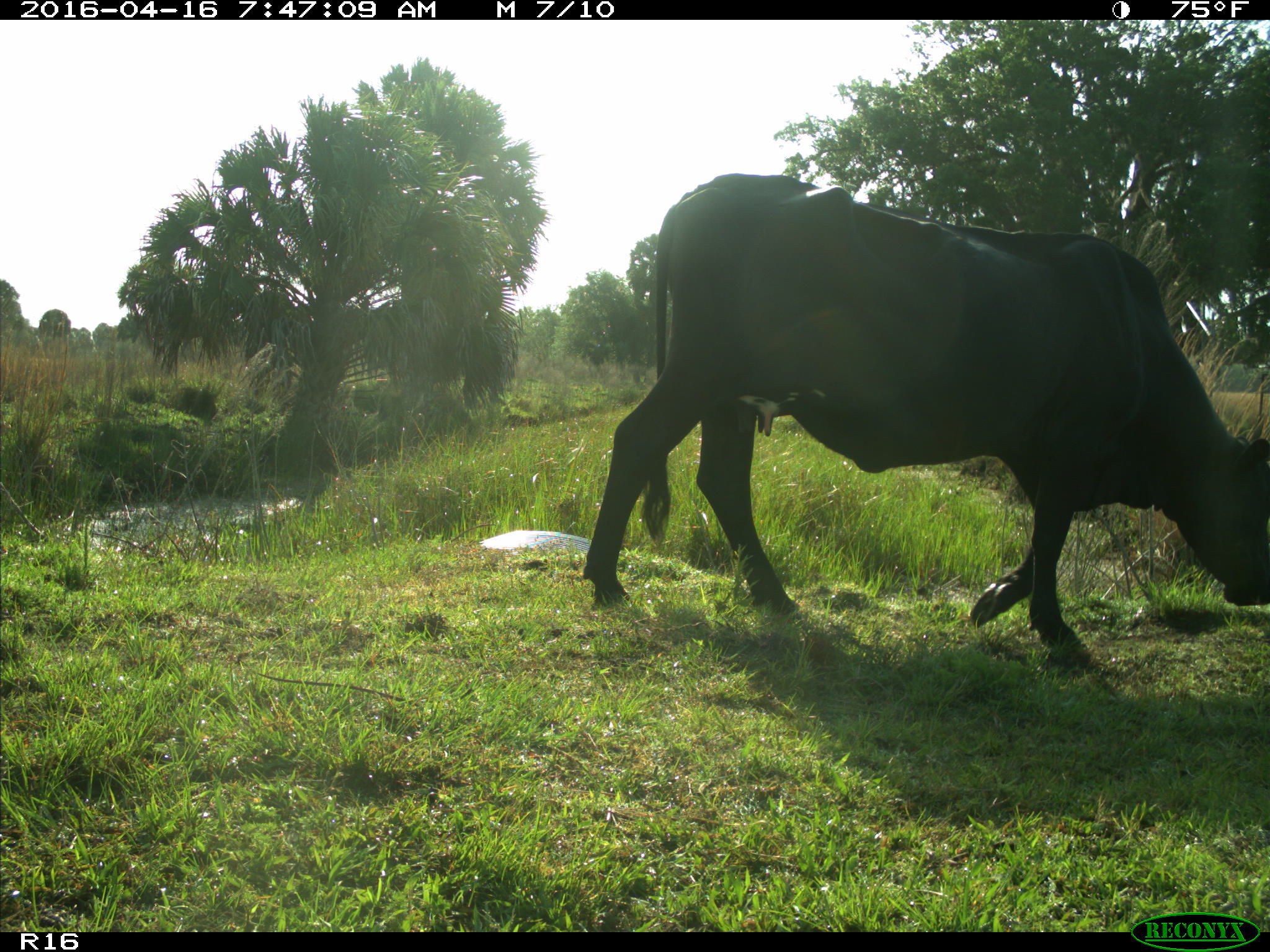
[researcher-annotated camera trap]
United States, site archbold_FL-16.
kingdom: Animalia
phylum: Chordata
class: Mammalia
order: Artiodactyla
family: Bovidae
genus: Bos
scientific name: Bos taurus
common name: domestic cow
Bos taurus (domestic cow).